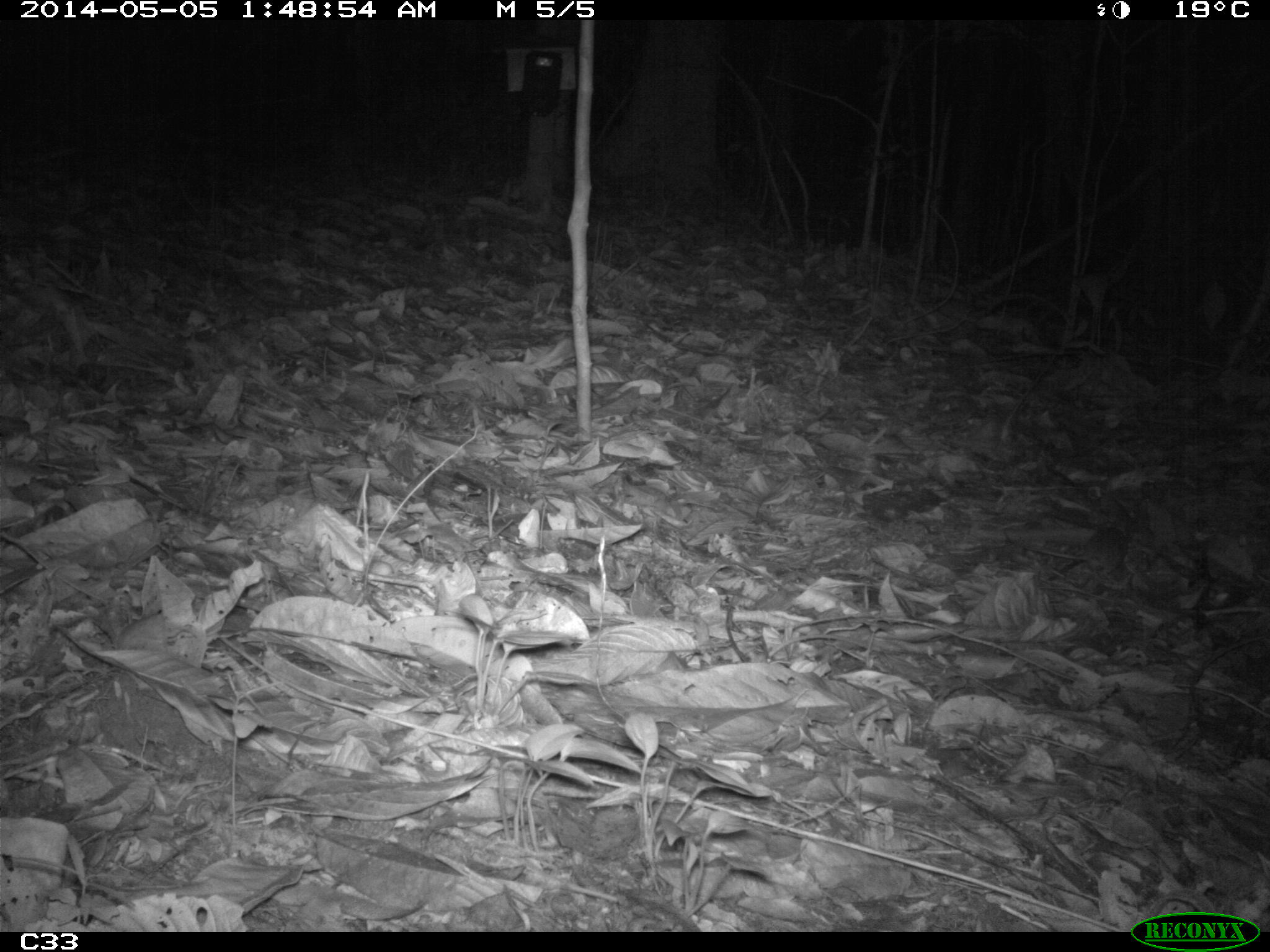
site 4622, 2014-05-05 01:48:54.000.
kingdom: Animalia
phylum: Chordata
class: Mammalia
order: Rodentia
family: Muridae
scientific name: Muridae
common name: mice, rats, and gerbils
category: unknown mouse or rat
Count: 1.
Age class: adult.